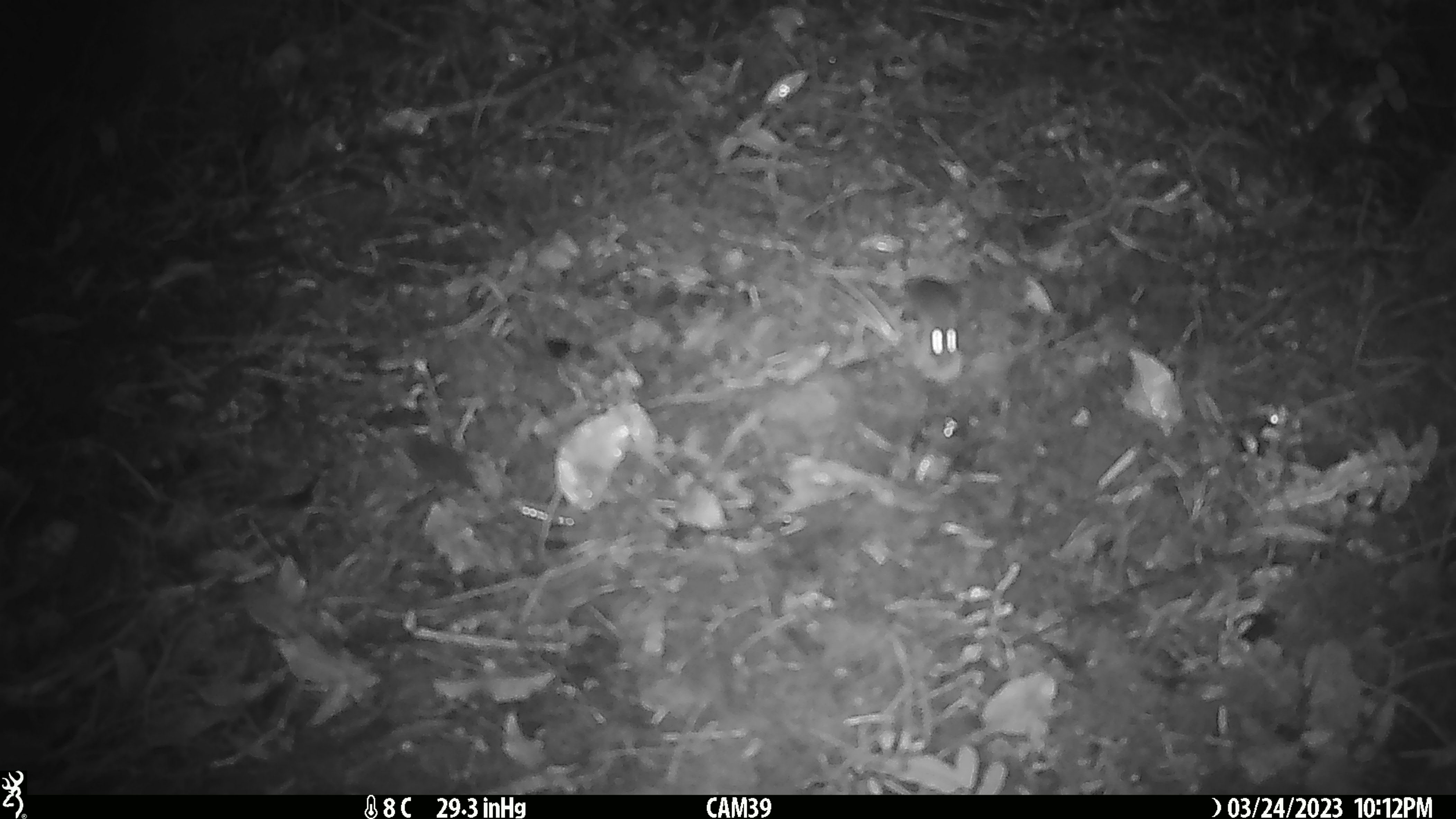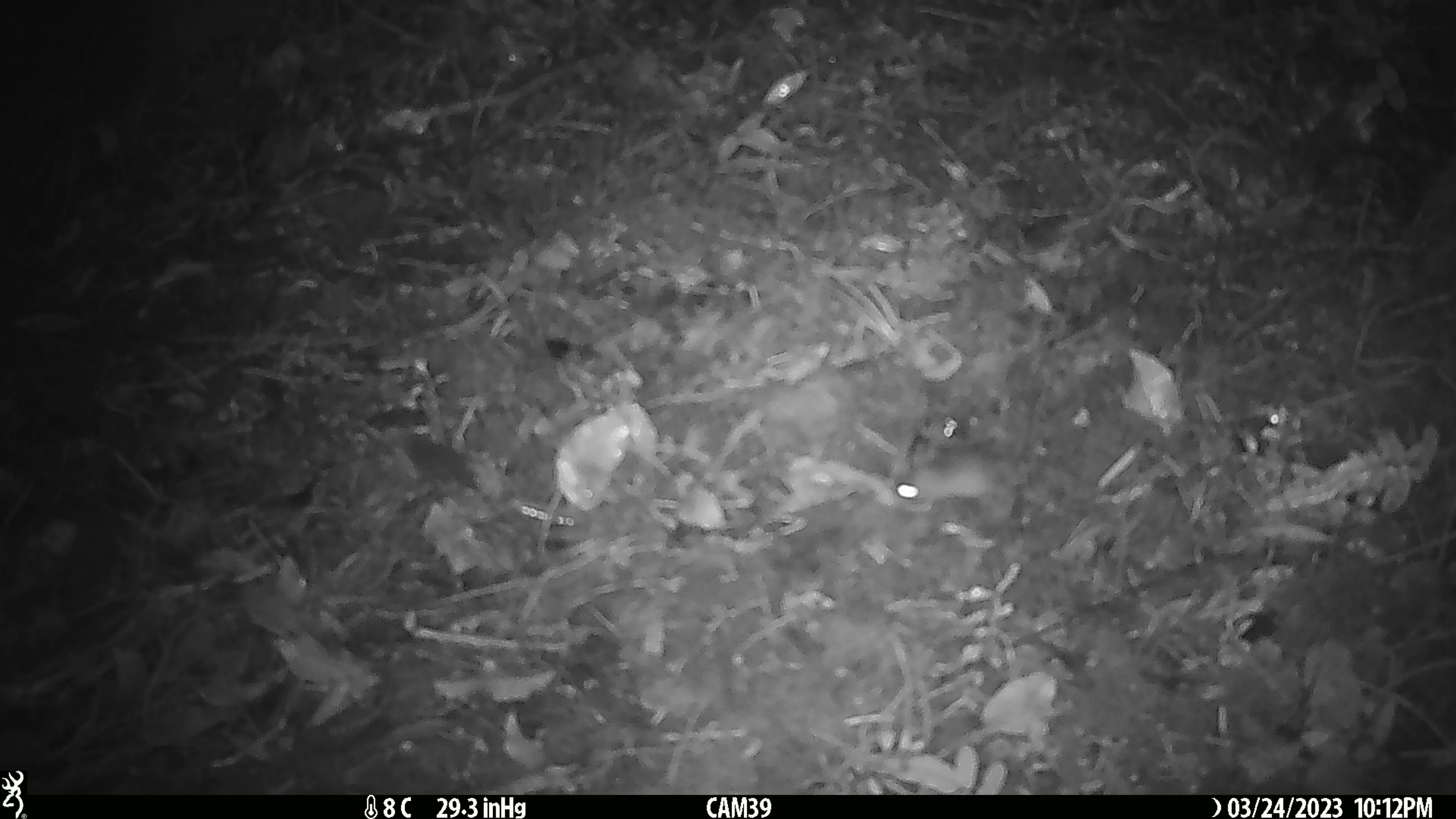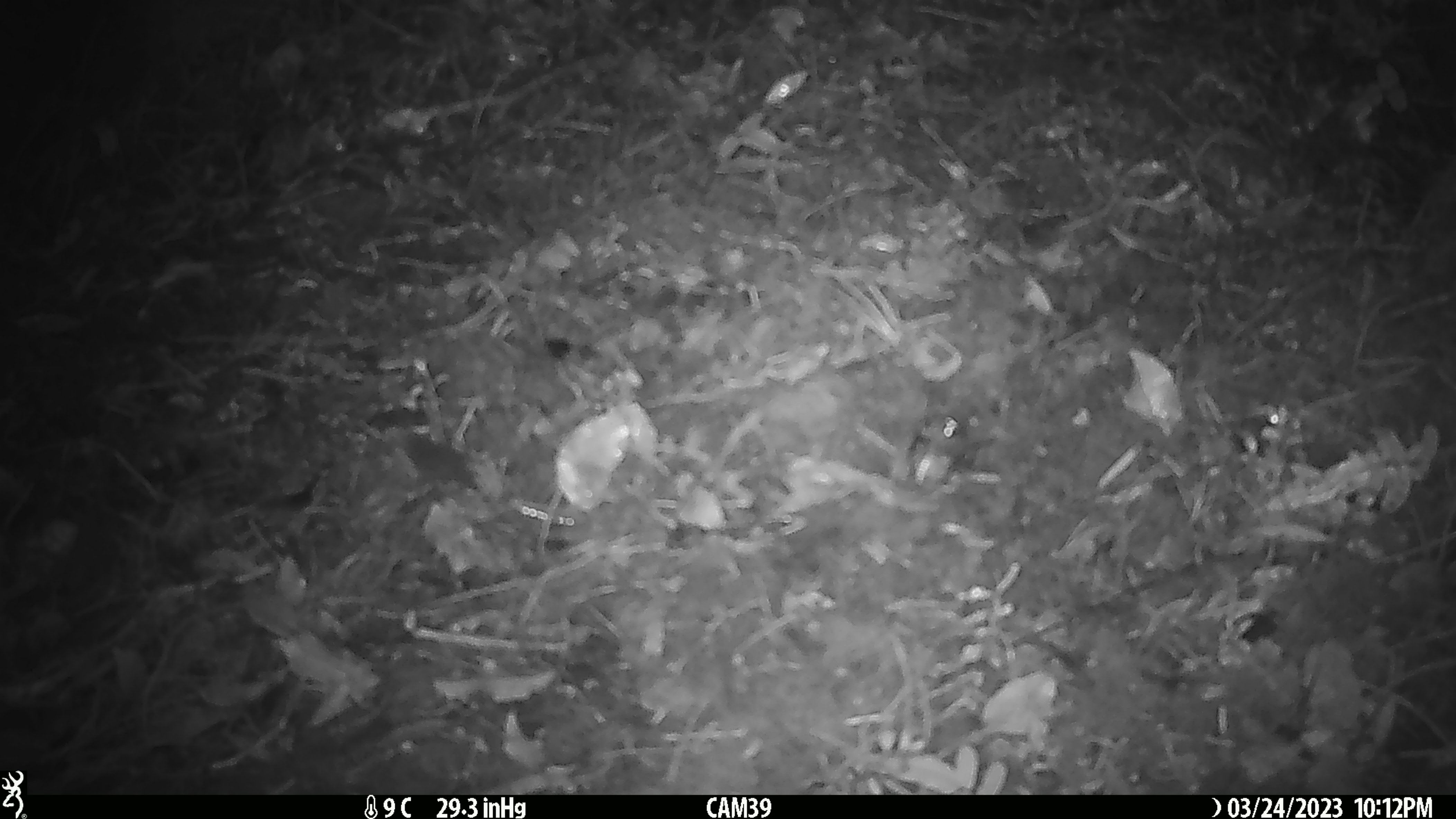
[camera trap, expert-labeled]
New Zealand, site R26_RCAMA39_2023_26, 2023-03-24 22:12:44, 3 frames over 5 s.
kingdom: Animalia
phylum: Chordata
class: Mammalia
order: Rodentia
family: Muridae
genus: Mus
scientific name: Mus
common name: mouse